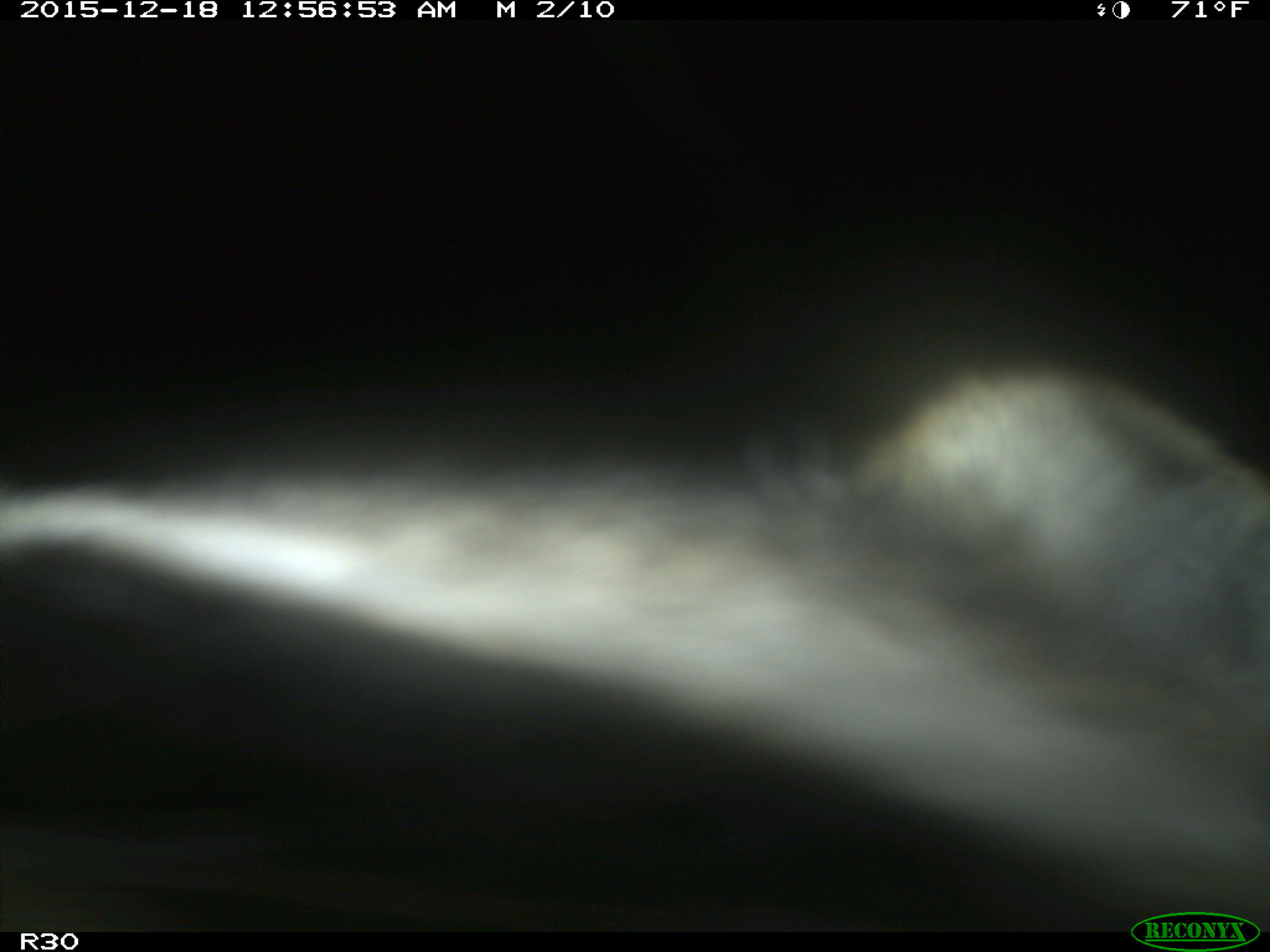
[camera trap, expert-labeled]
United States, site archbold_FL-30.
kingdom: Animalia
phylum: Chordata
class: Mammalia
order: Artiodactyla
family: Bovidae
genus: Bos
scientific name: Bos taurus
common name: domestic cow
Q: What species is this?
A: Bos taurus (domestic cow).